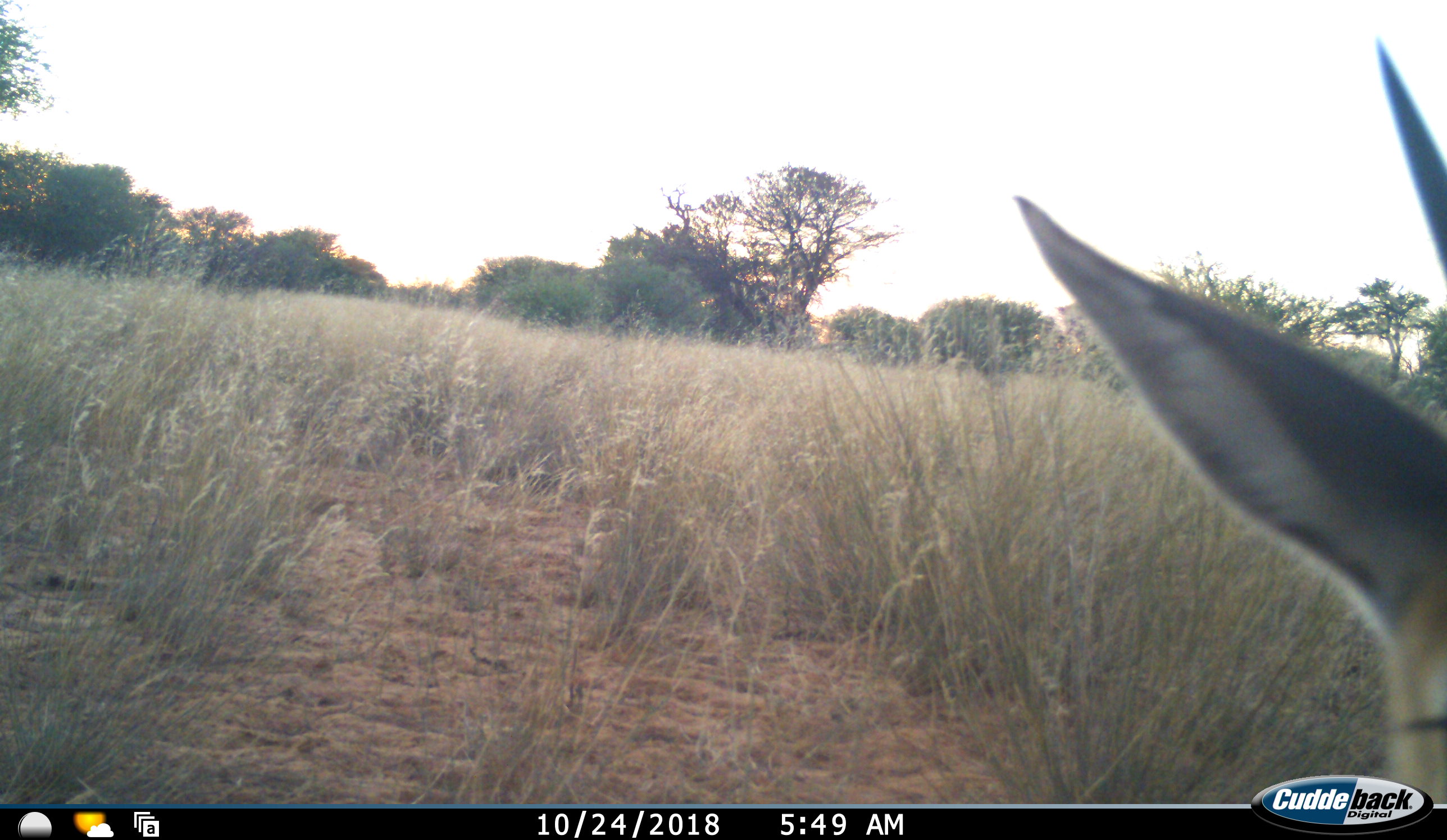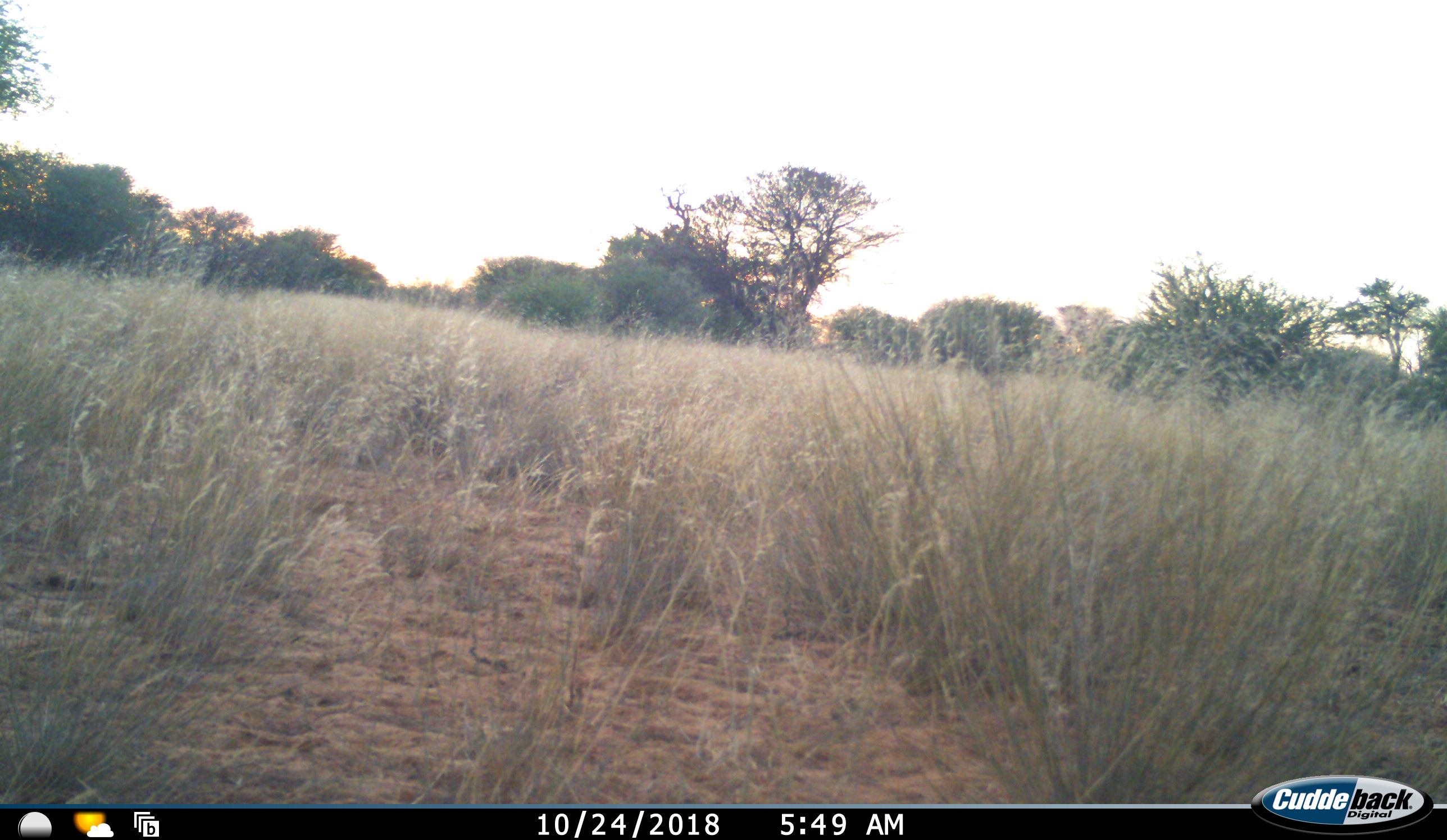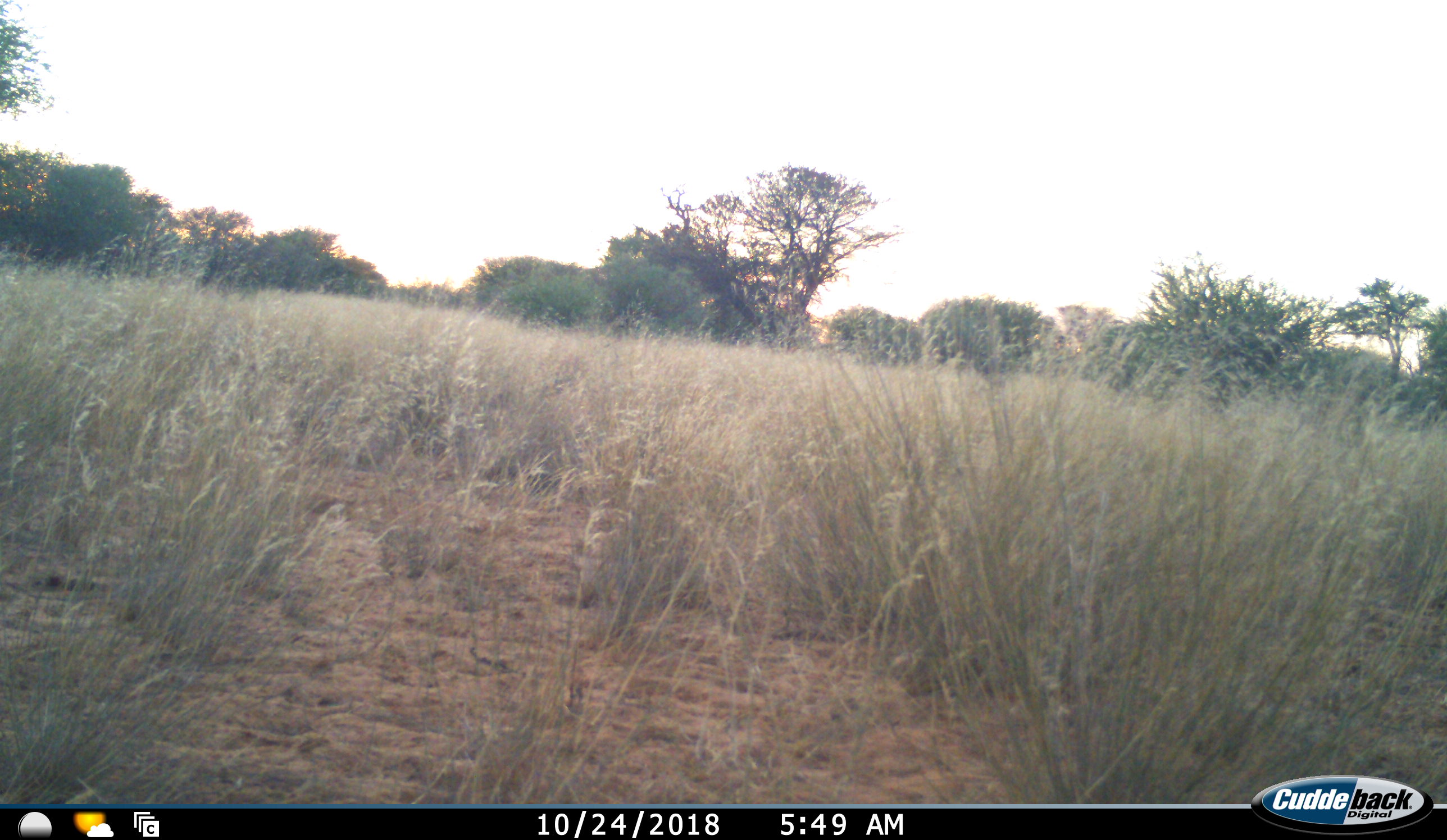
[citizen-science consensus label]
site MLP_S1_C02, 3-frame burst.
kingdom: Animalia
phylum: Chordata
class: Mammalia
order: Artiodactyla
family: Bovidae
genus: Sylvicapra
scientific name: Sylvicapra grimmia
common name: common duiker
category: duikercommongrey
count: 1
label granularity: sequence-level